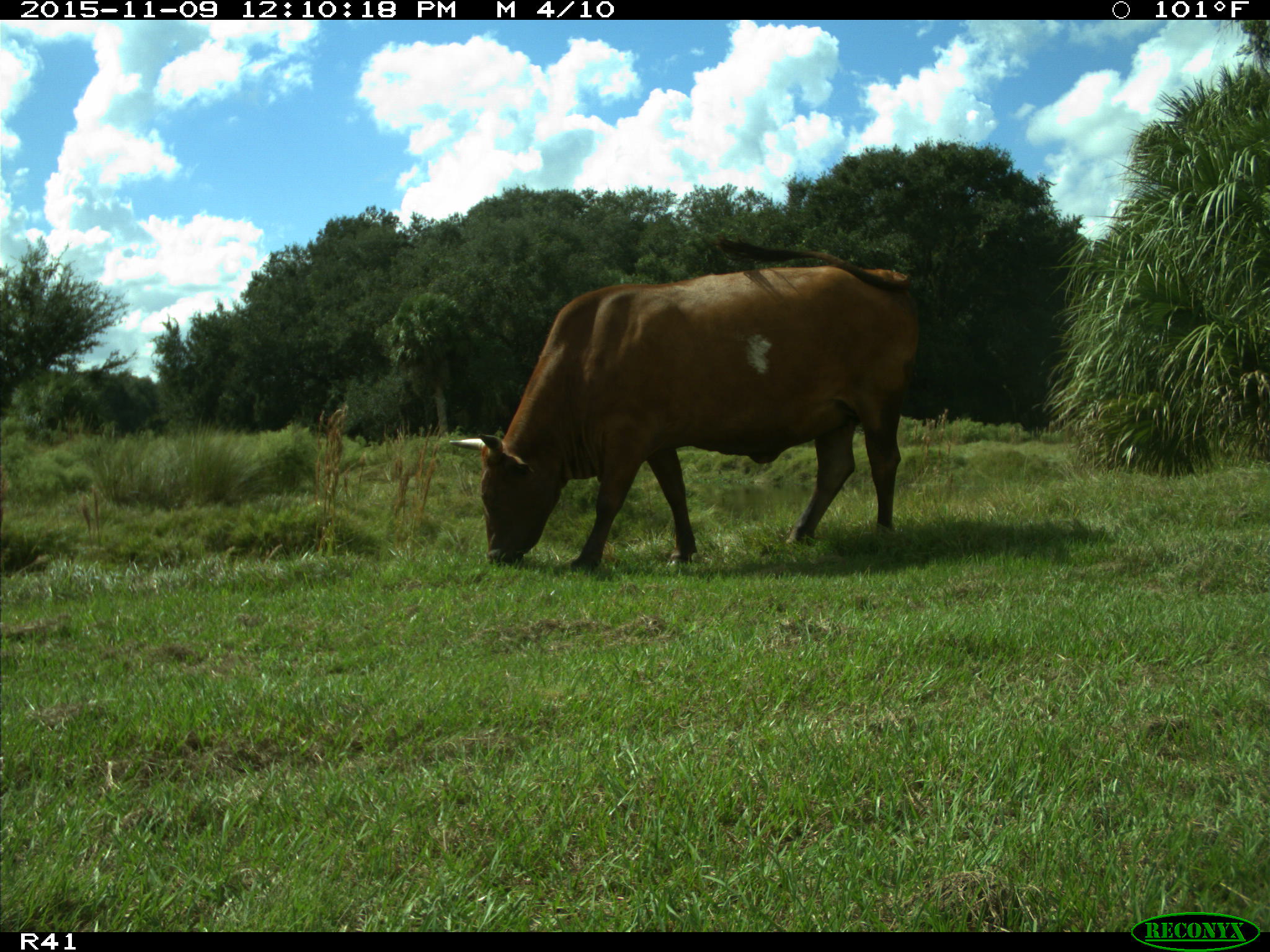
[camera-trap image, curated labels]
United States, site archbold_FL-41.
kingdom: Animalia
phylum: Chordata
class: Mammalia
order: Artiodactyla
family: Bovidae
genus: Bos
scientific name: Bos taurus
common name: domestic cow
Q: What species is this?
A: Bos taurus (domestic cow).